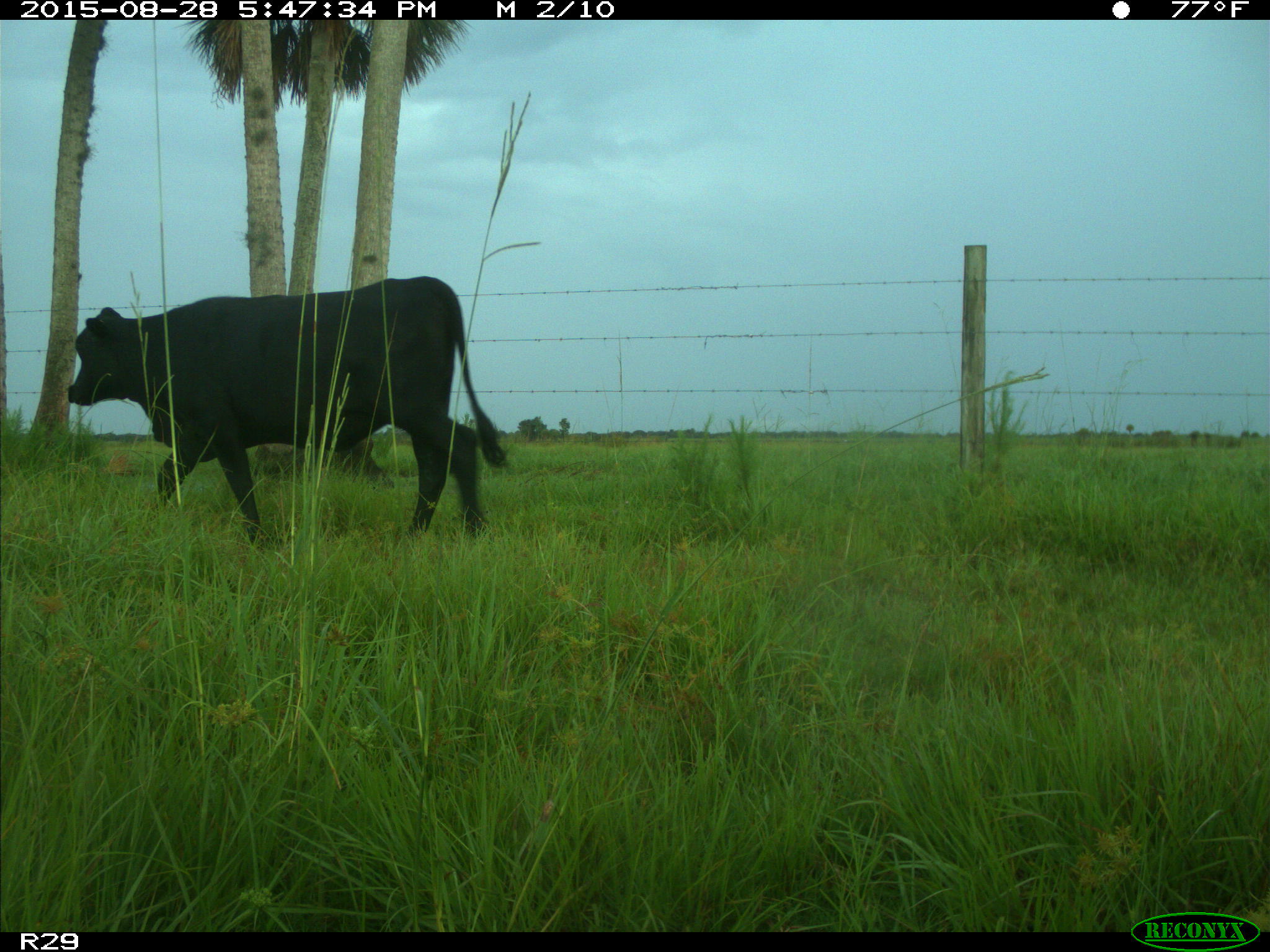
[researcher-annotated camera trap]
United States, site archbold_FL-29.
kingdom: Animalia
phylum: Chordata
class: Mammalia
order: Artiodactyla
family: Bovidae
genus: Bos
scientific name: Bos taurus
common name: domestic cow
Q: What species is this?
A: Bos taurus (domestic cow).